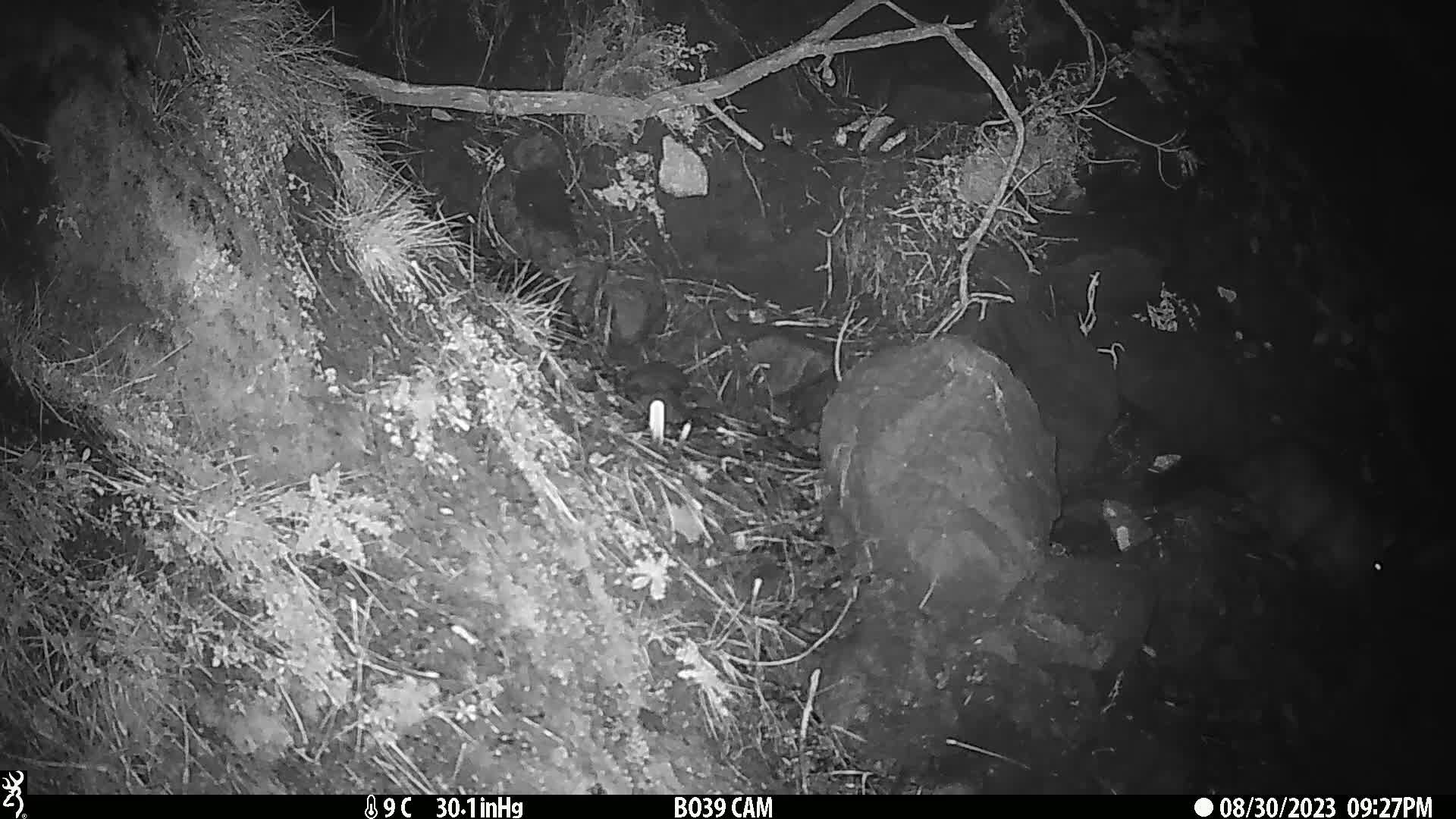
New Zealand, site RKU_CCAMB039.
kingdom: Animalia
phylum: Chordata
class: Mammalia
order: Diprotodontia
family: Phalangeridae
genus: Trichosurus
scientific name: Trichosurus vulpecula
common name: common brushtail possum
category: possum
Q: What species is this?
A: Possum (common brushtail possum) (Trichosurus vulpecula).